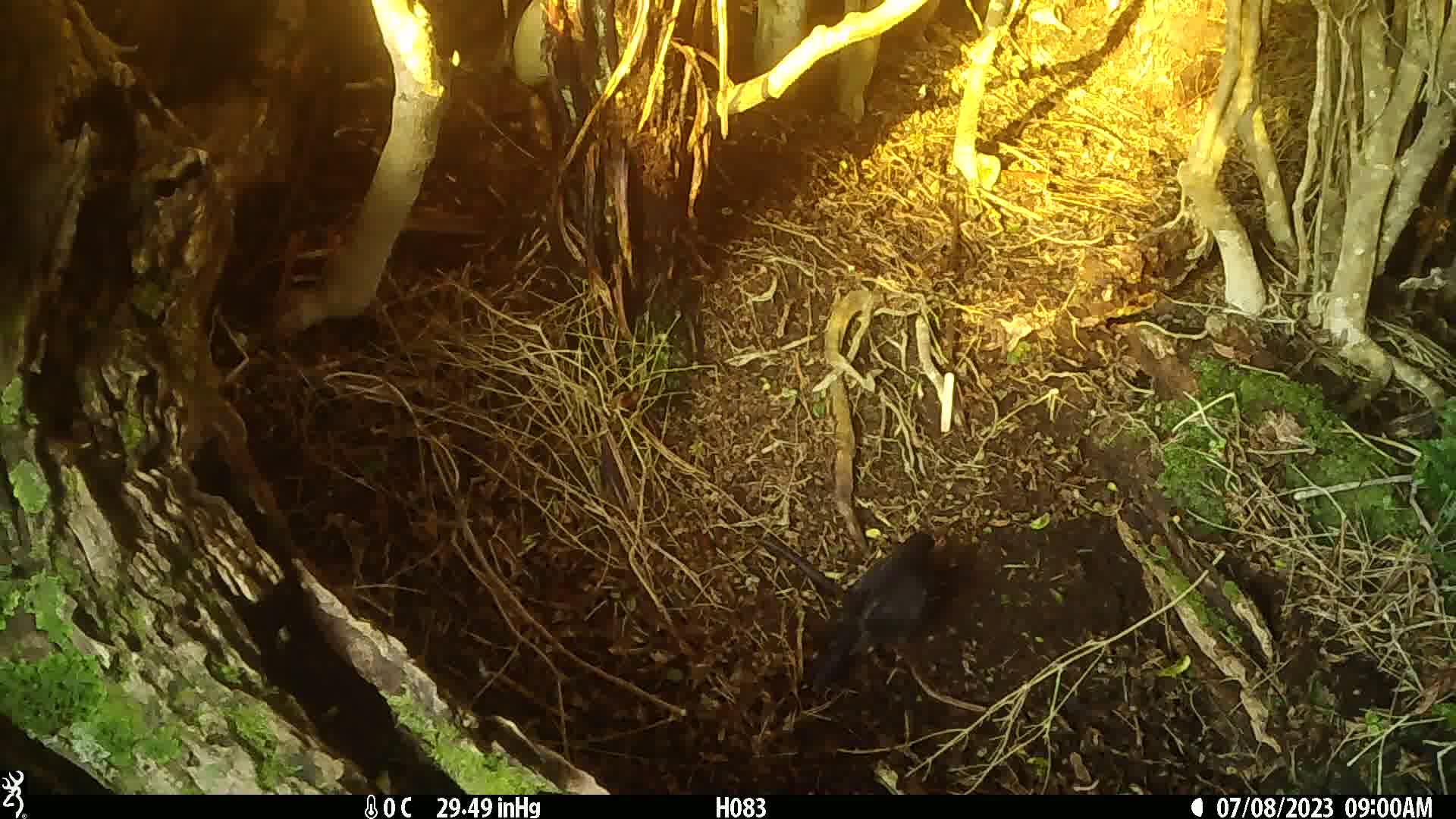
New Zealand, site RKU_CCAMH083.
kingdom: Animalia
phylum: Chordata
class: Aves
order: Passeriformes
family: Turdidae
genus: Turdus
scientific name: Turdus merula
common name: eurasian blackbird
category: blackbird